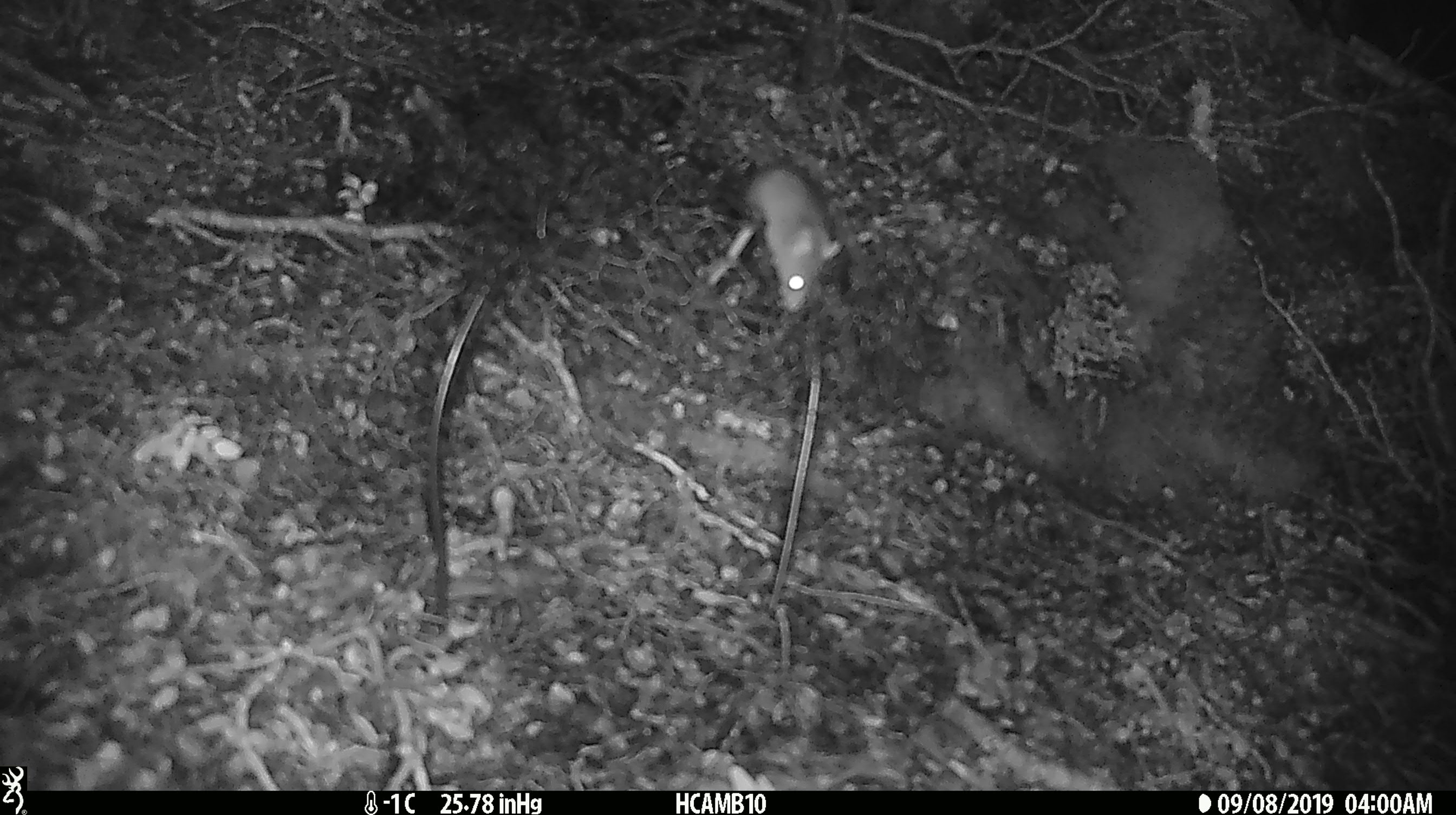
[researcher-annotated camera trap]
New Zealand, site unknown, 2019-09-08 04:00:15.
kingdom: Animalia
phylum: Chordata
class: Mammalia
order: Rodentia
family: Muridae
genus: Mus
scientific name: Mus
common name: mouse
Mouse (Mus).